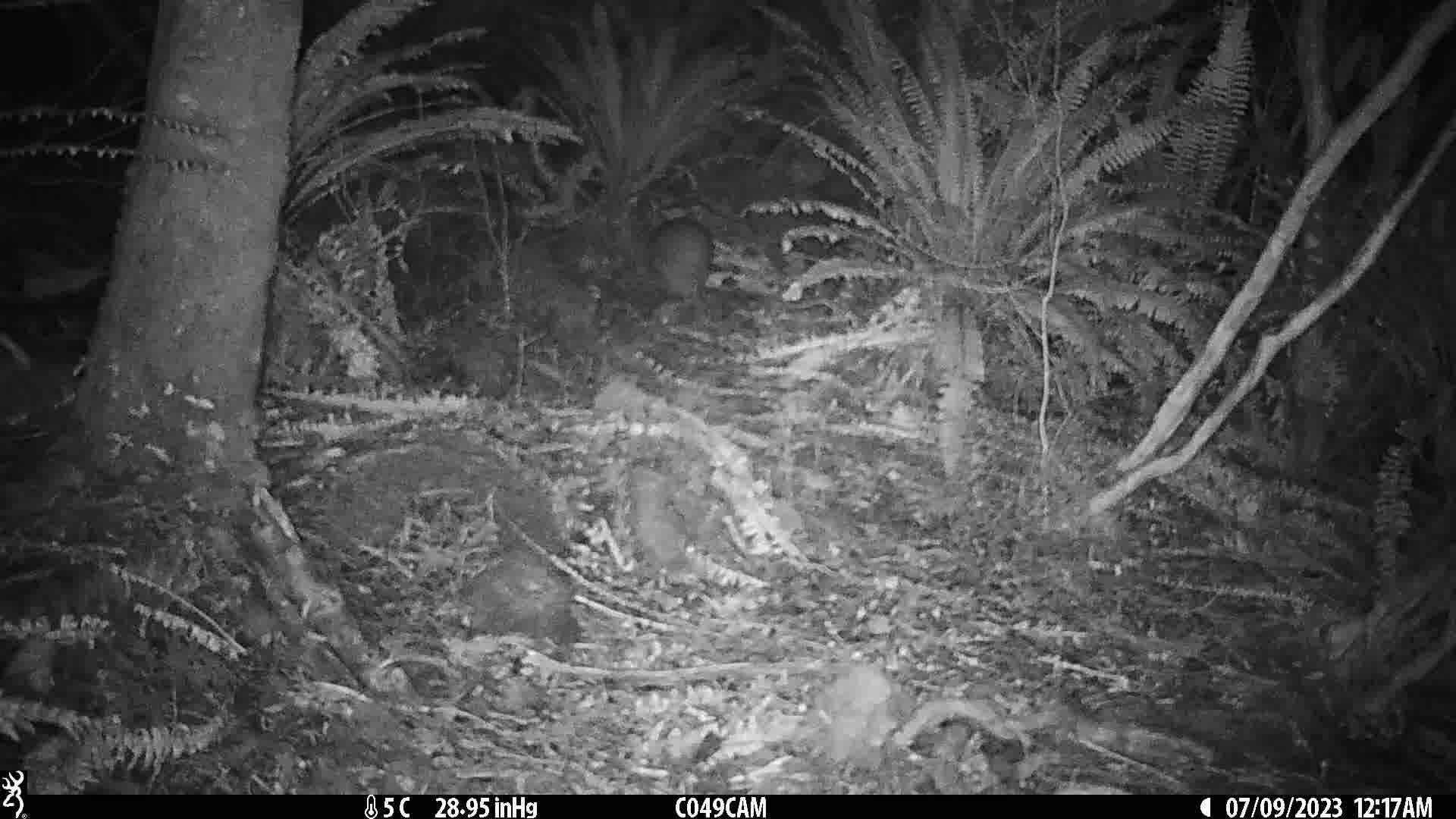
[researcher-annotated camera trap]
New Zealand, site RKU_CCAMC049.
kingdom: Animalia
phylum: Chordata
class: Aves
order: Apterygiformes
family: Apterygidae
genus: Apteryx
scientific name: Apteryx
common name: kiwi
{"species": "kiwi (Apteryx)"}